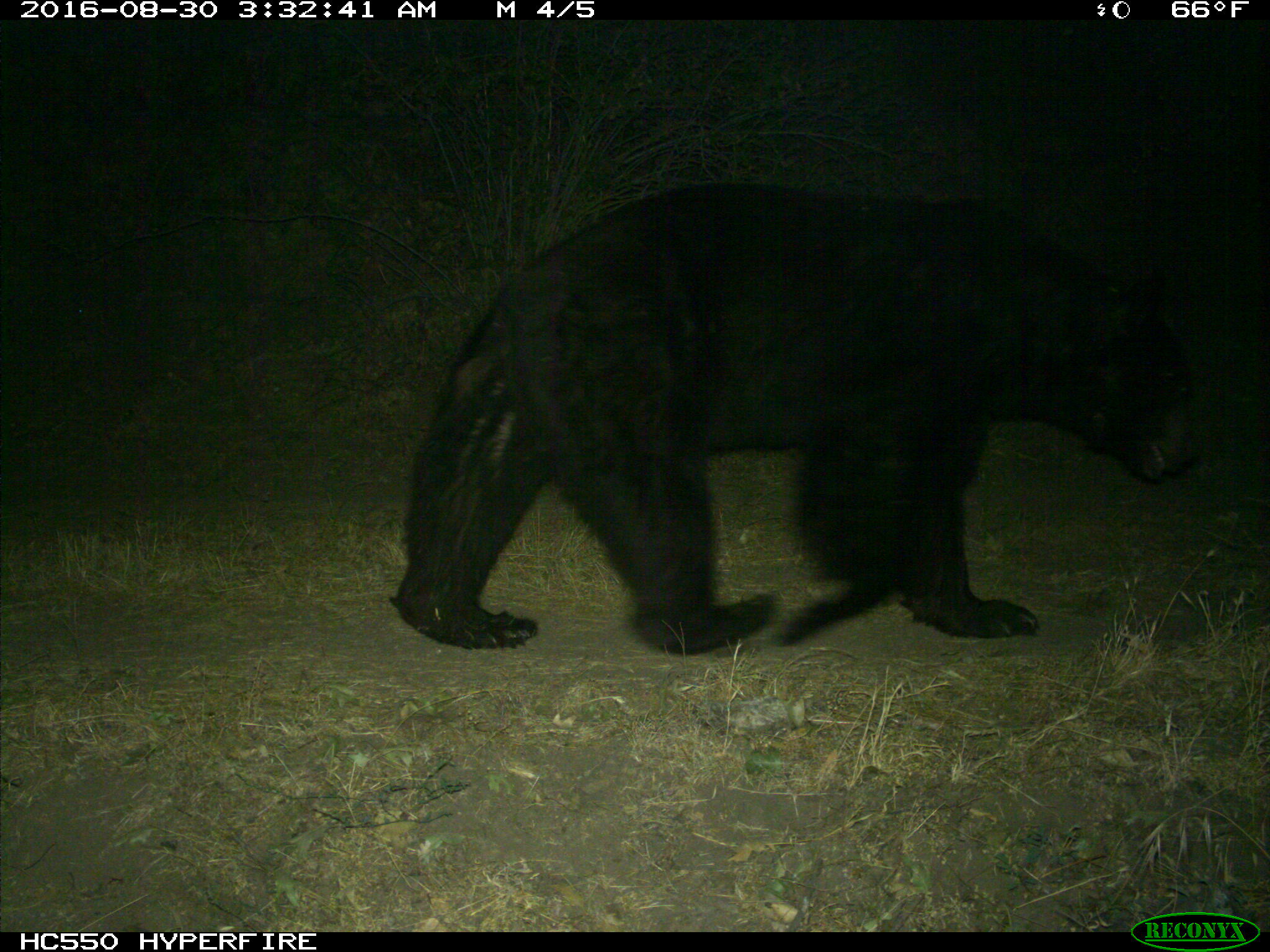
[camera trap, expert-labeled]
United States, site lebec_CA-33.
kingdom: Animalia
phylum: Chordata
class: Mammalia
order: Carnivora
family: Ursidae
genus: Ursus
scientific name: Ursus americanus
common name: american black bear